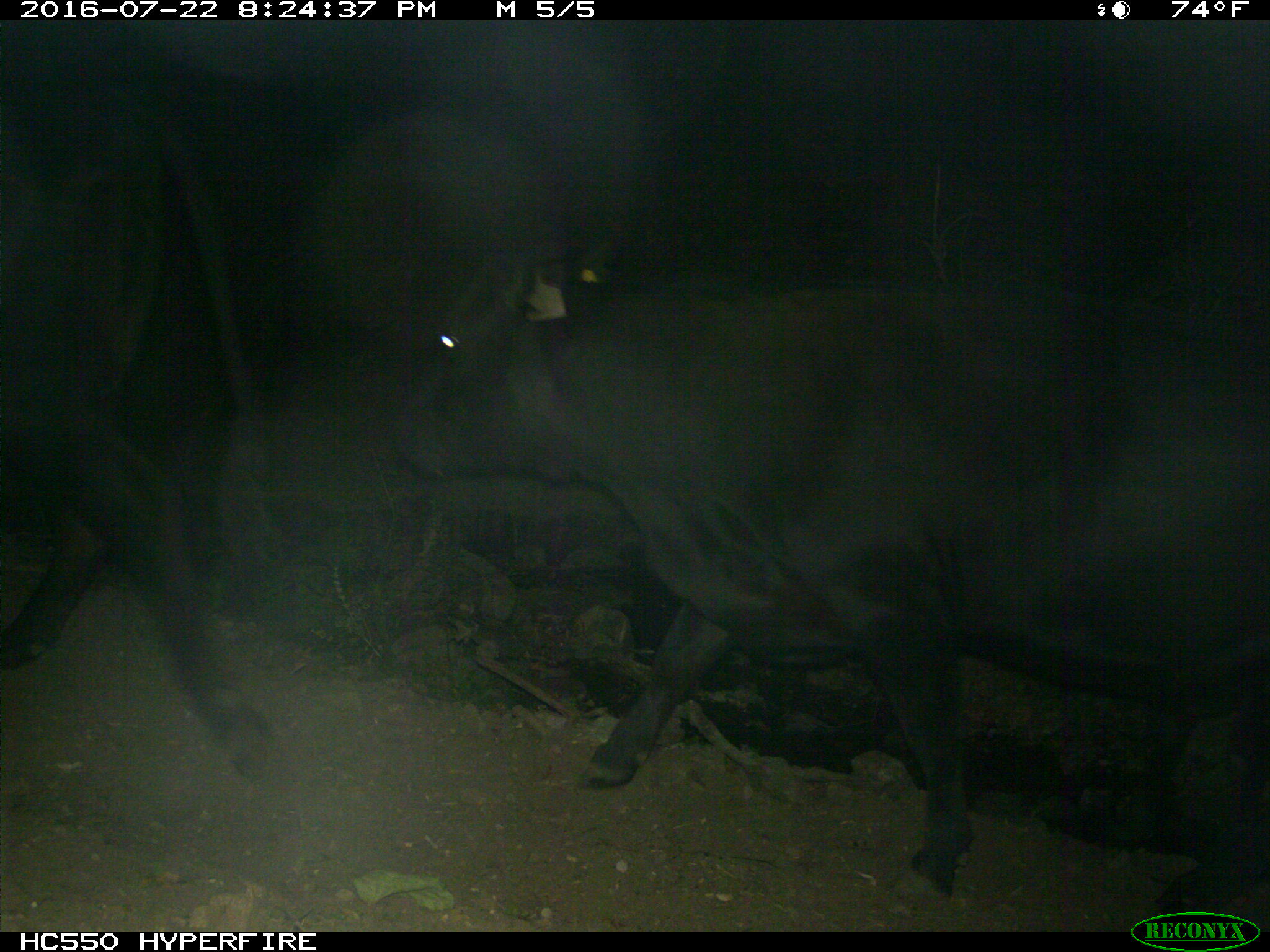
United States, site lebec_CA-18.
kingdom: Animalia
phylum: Chordata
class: Mammalia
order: Artiodactyla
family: Bovidae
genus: Bos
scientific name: Bos taurus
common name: domestic cow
Bos taurus (domestic cow).